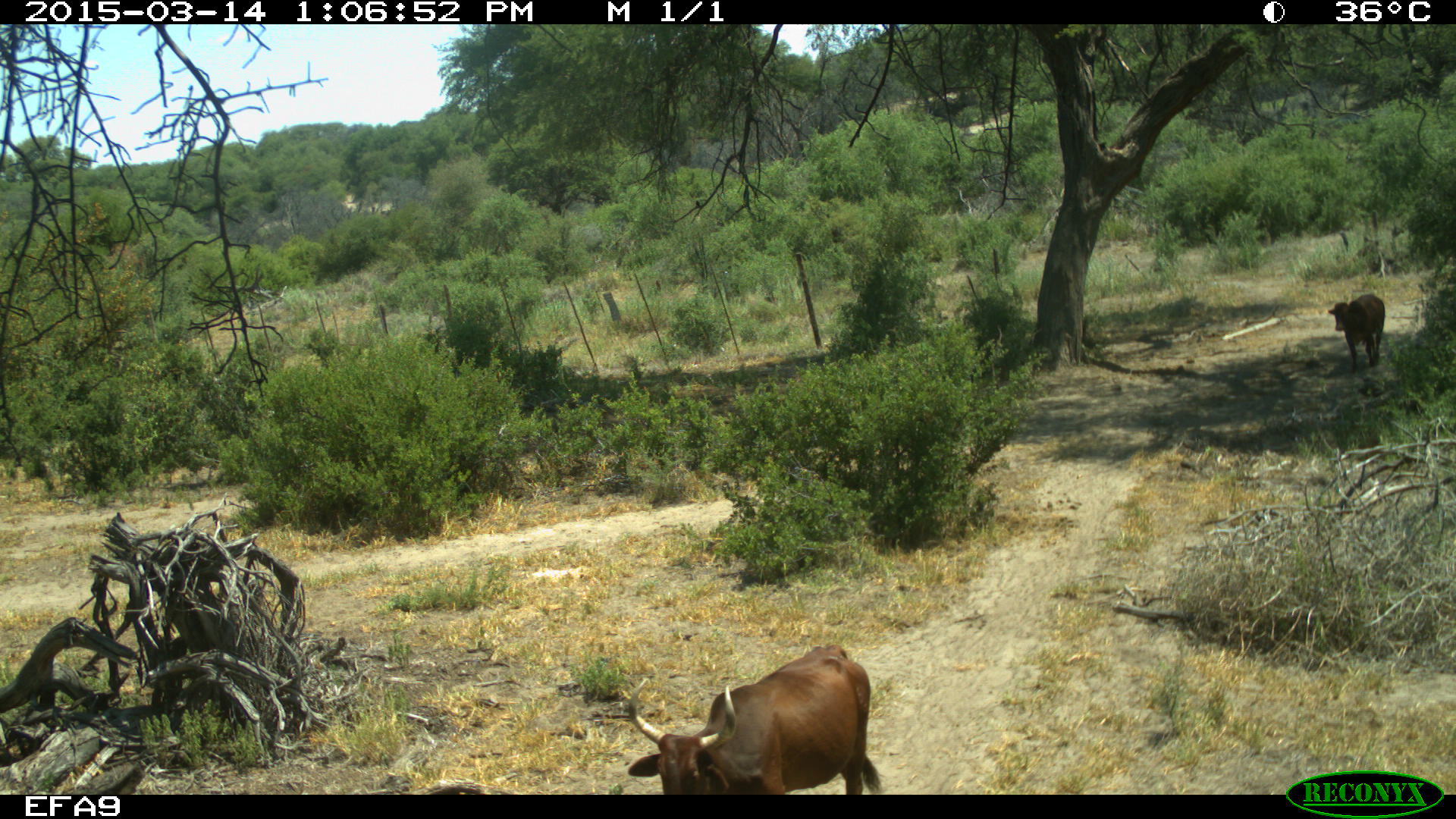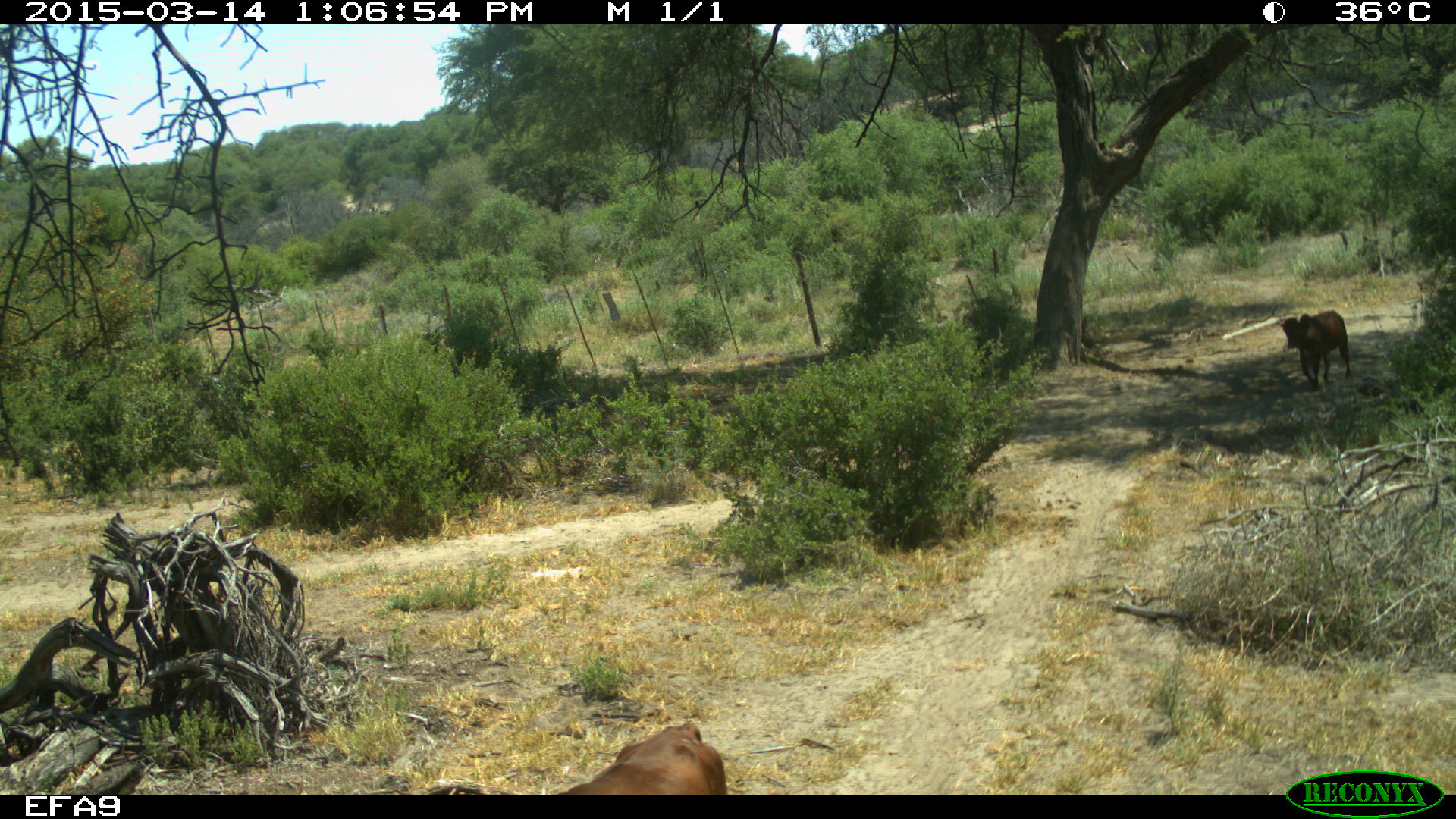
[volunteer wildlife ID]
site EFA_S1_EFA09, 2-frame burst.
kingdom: Animalia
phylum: Chordata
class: Mammalia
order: Artiodactyla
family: Bovidae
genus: Bos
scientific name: Bos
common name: cattle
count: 2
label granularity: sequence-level